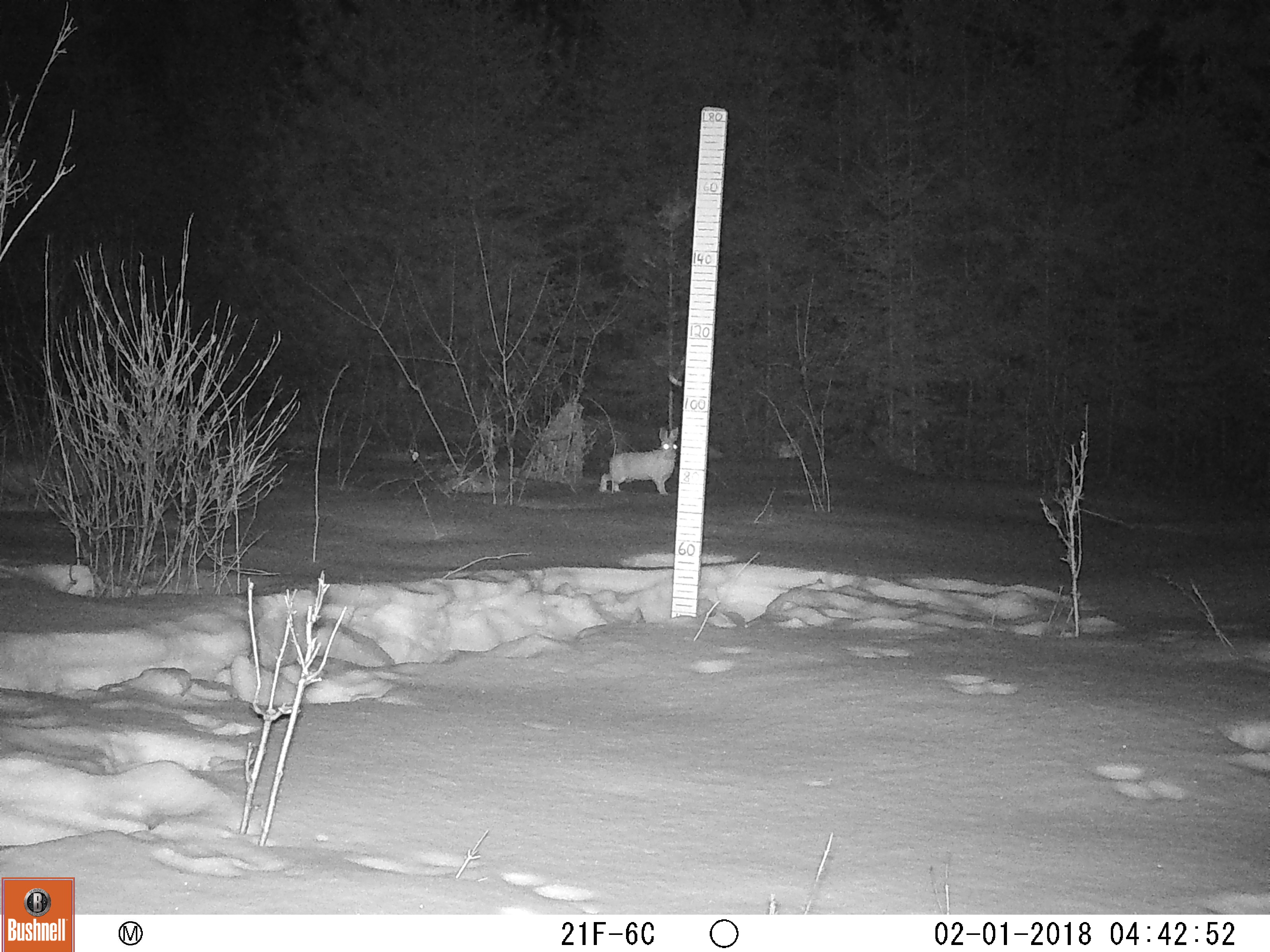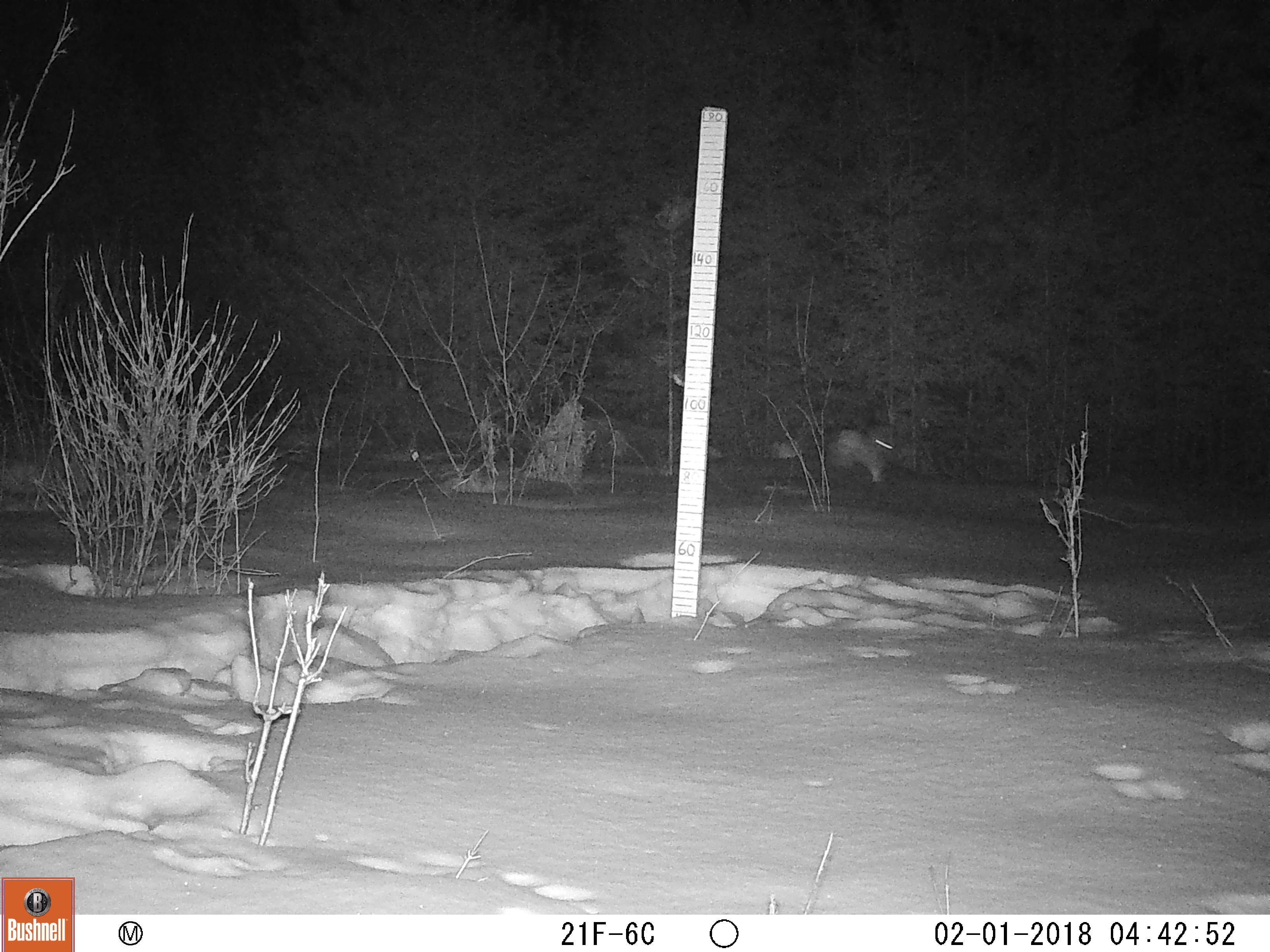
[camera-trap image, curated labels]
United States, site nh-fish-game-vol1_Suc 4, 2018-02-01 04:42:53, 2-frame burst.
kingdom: Animalia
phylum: Chordata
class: Mammalia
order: Lagomorpha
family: Leporidae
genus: Lepus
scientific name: Lepus americanus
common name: snowshoe hare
Snowshoe hare (Lepus americanus).